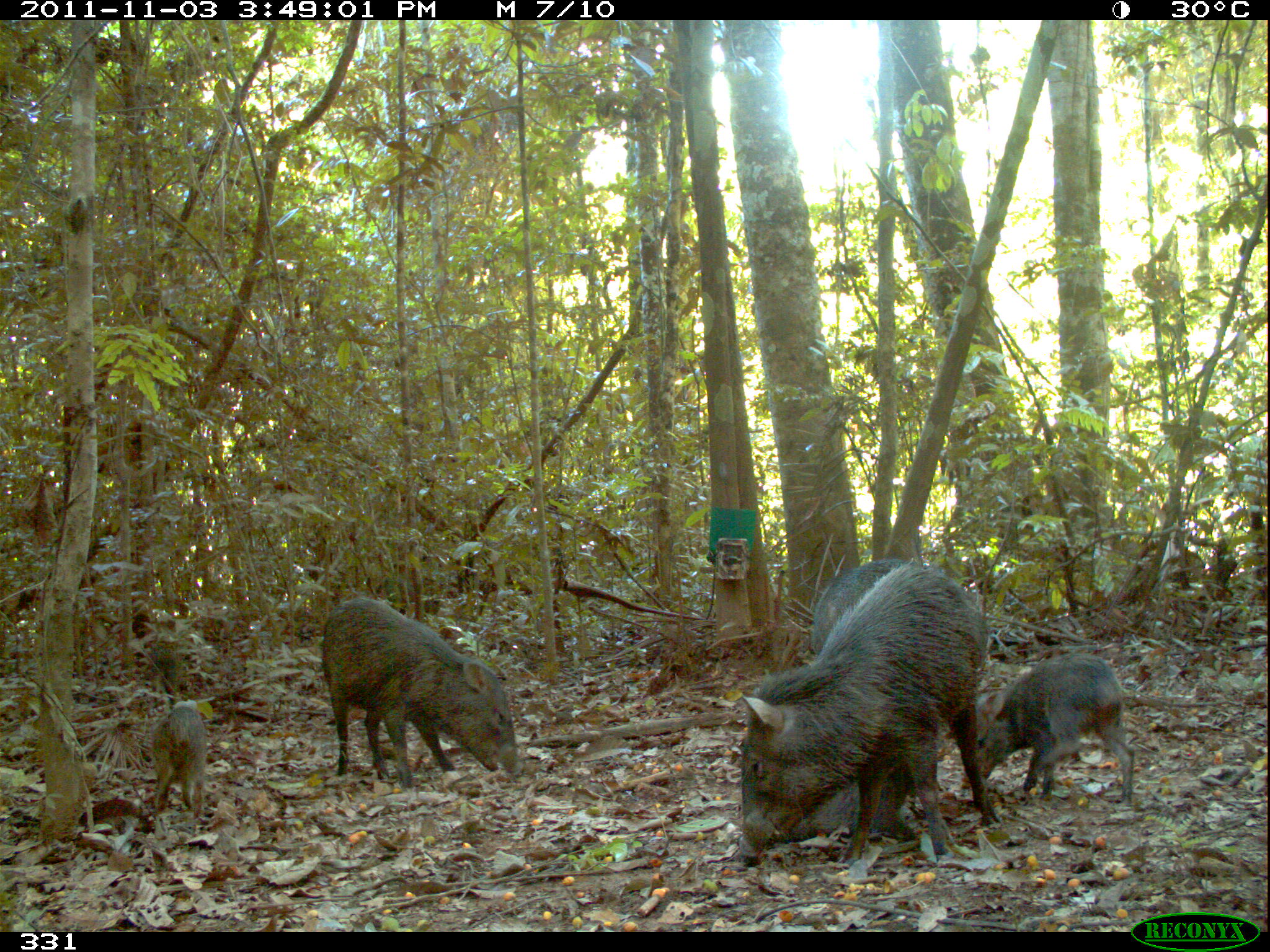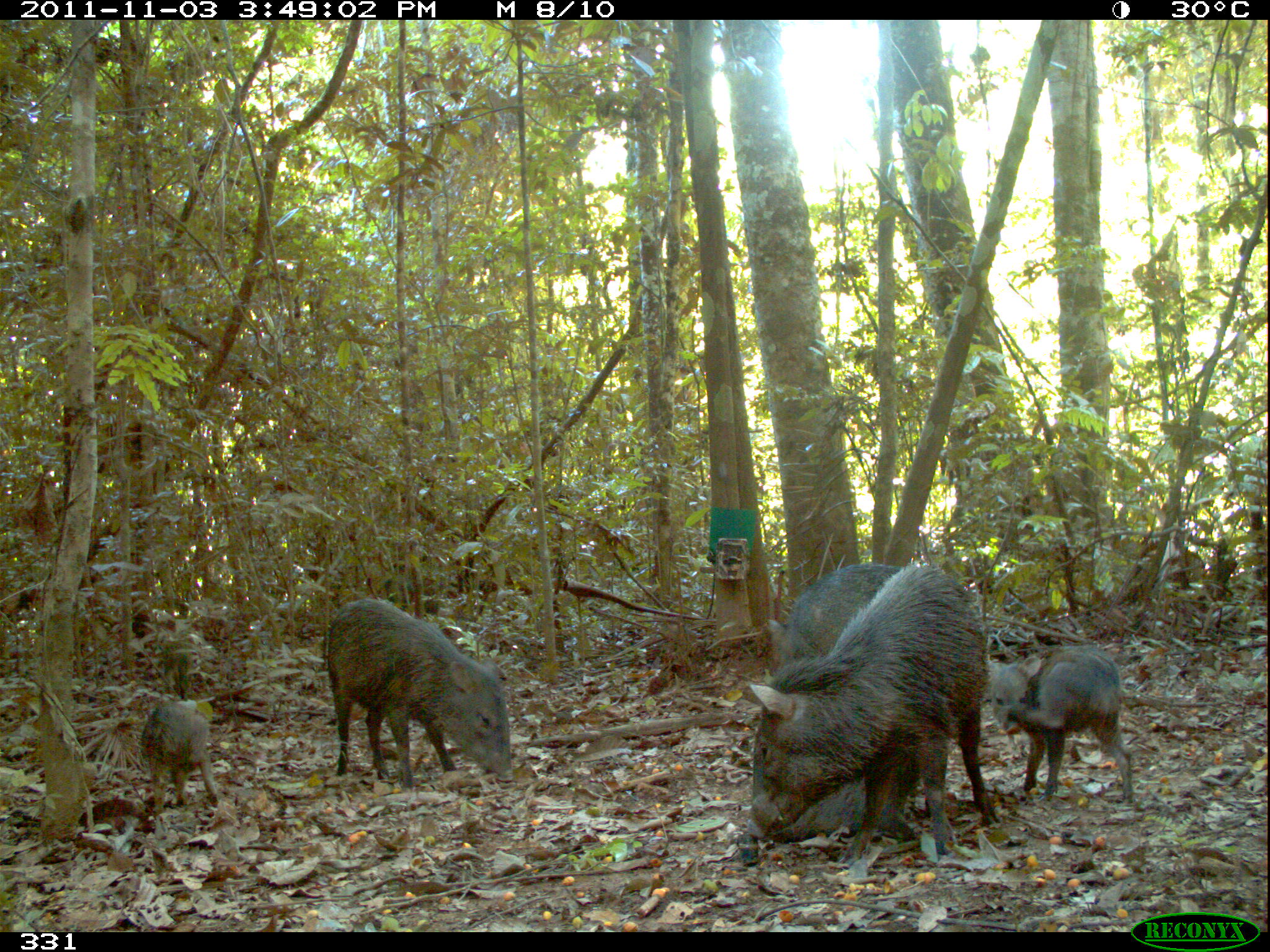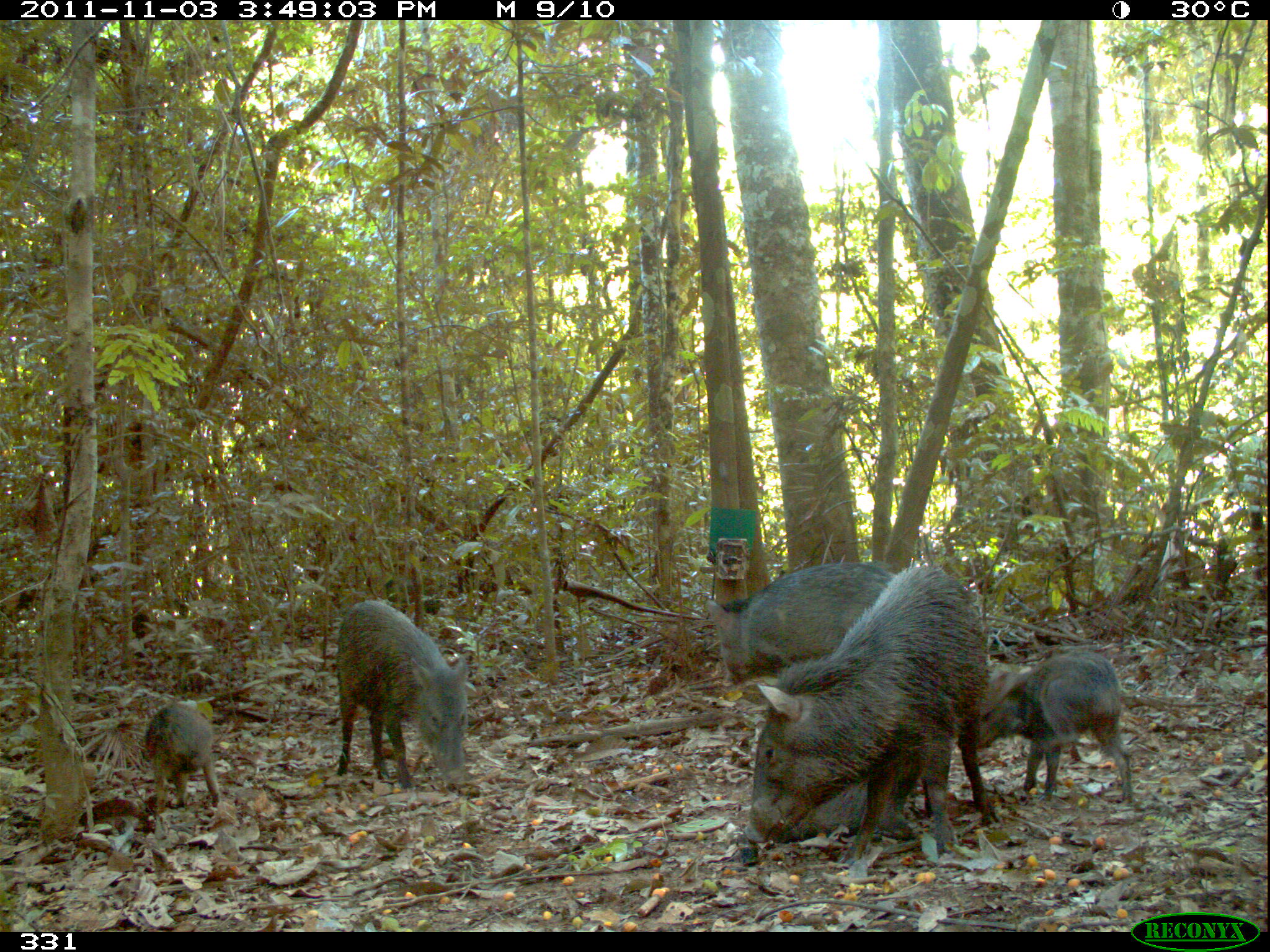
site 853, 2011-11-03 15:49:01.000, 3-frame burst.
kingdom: Animalia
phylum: Chordata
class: Mammalia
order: Artiodactyla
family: Tayassuidae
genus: Pecari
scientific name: Pecari tajacu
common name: collared peccary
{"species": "Pecari tajacu (collared peccary)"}